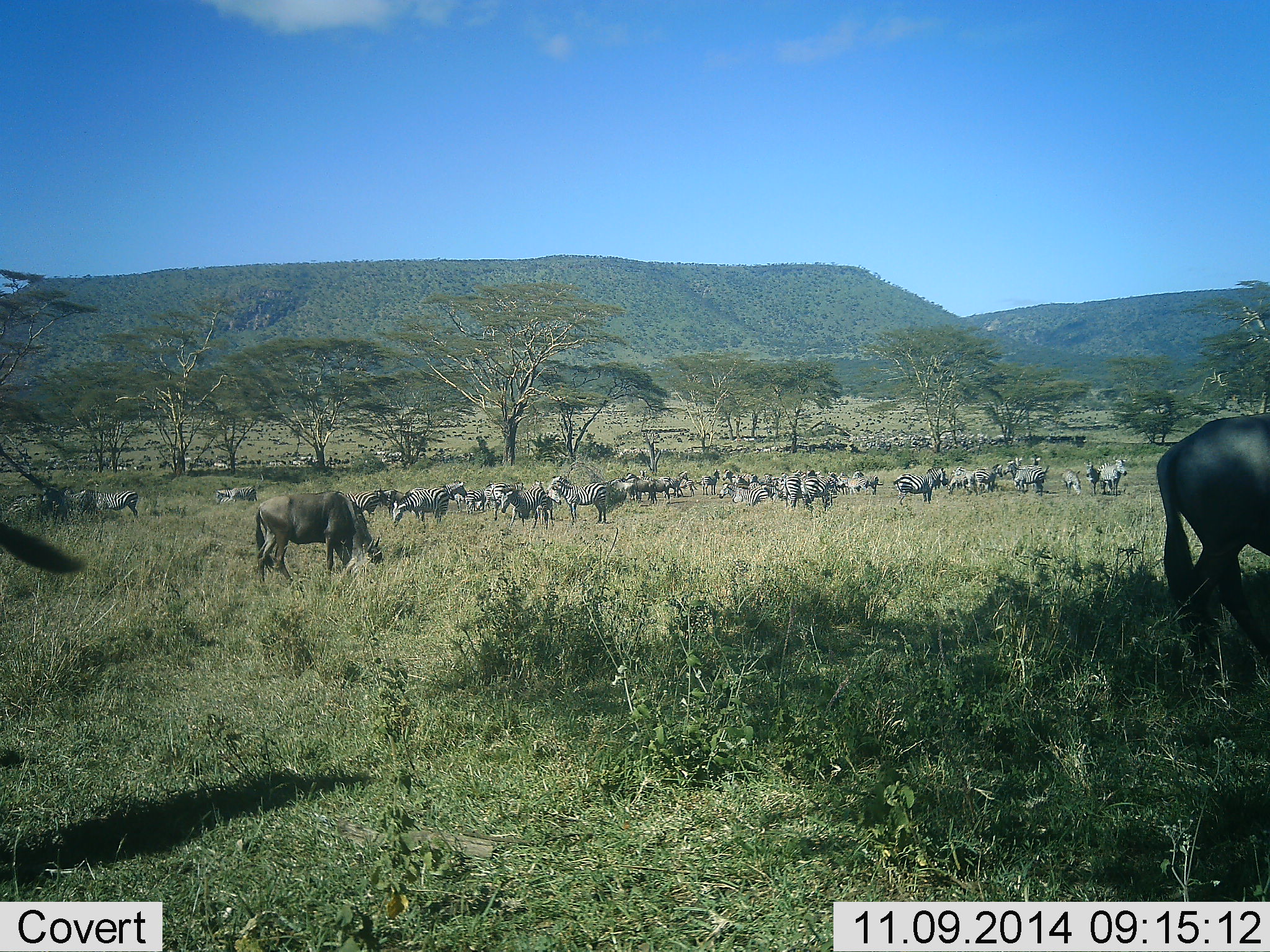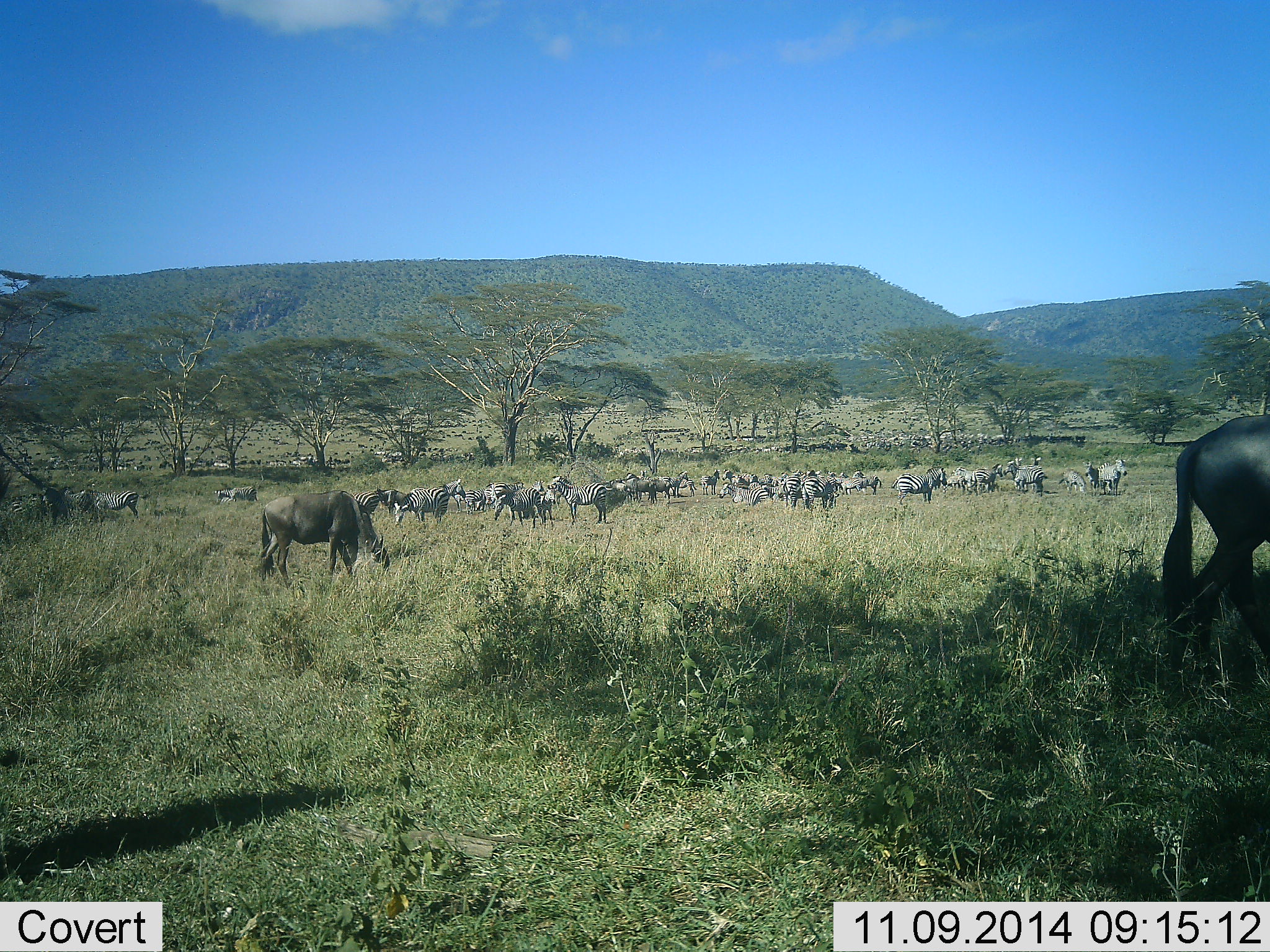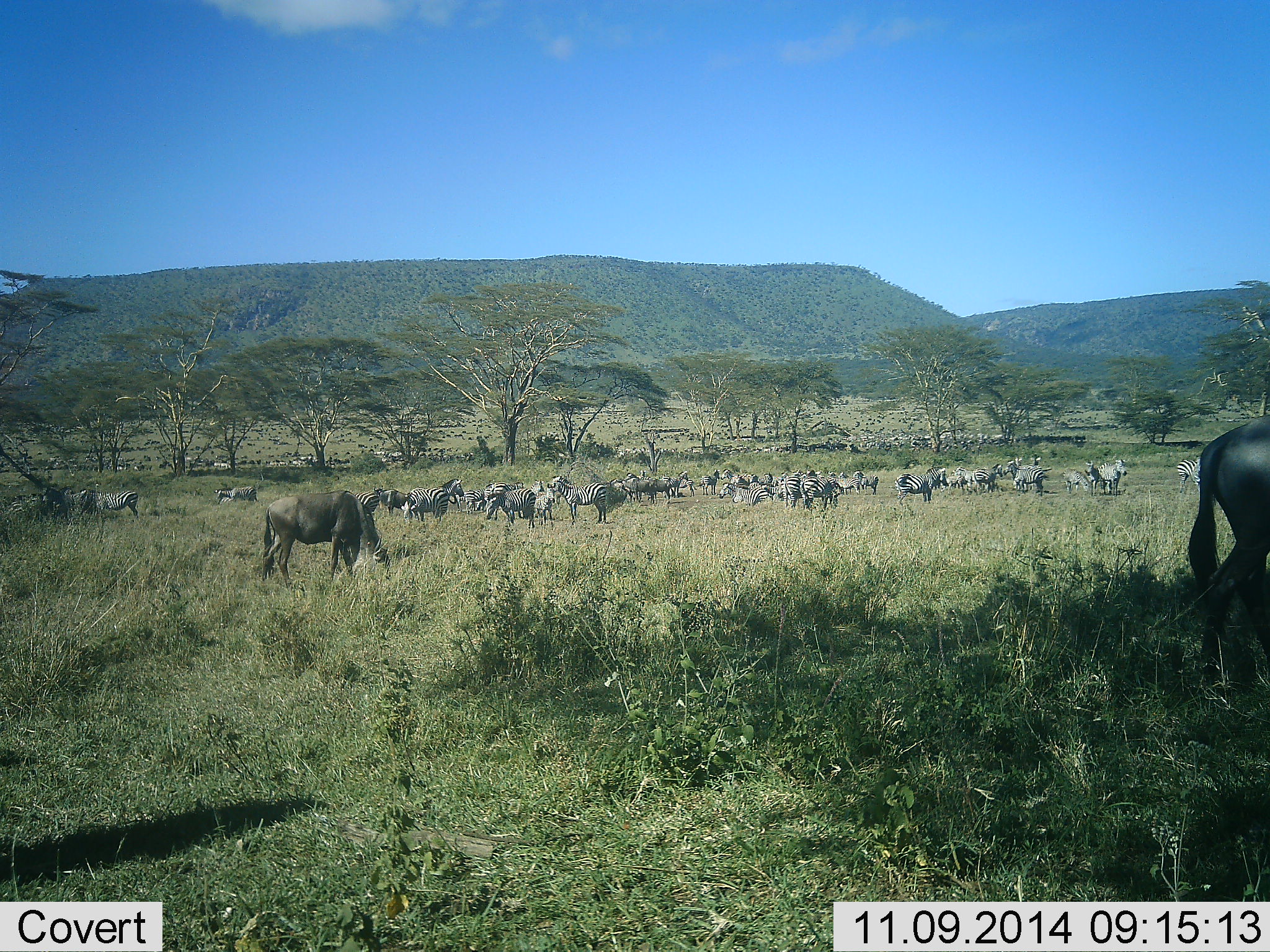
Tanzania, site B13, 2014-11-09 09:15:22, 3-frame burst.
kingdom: Animalia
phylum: Chordata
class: Mammalia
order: Artiodactyla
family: Bovidae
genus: Connochaetes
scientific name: Connochaetes taurinus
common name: blue wildebeest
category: wildebeest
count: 4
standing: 45%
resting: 0%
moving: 18%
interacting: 0%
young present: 0%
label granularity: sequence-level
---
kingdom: Animalia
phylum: Chordata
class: Mammalia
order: Perissodactyla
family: Equidae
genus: Equus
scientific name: Equus quagga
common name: plains zebra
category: zebra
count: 11-50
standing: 75%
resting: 6%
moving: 44%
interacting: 12%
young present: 6%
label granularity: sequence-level